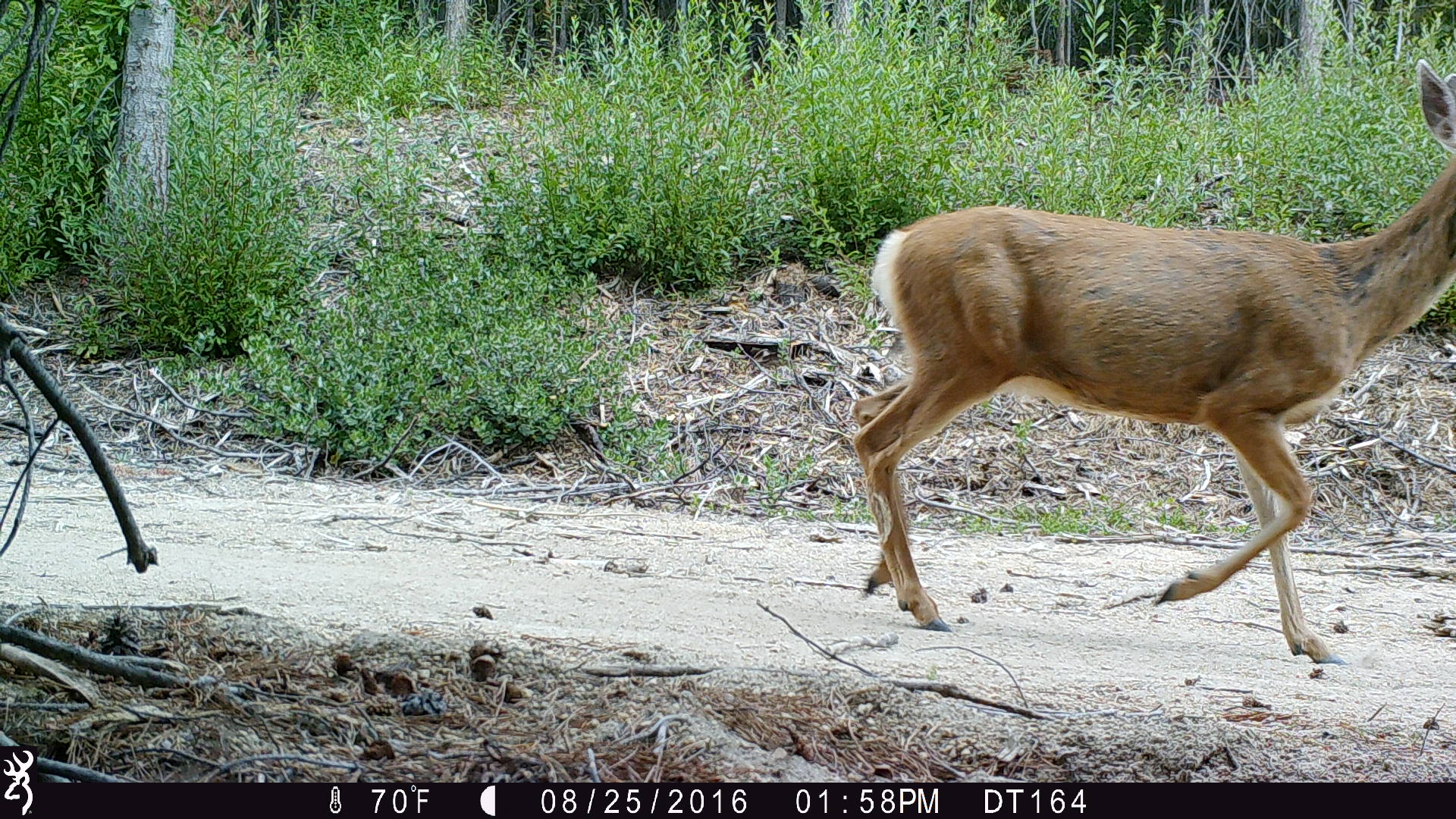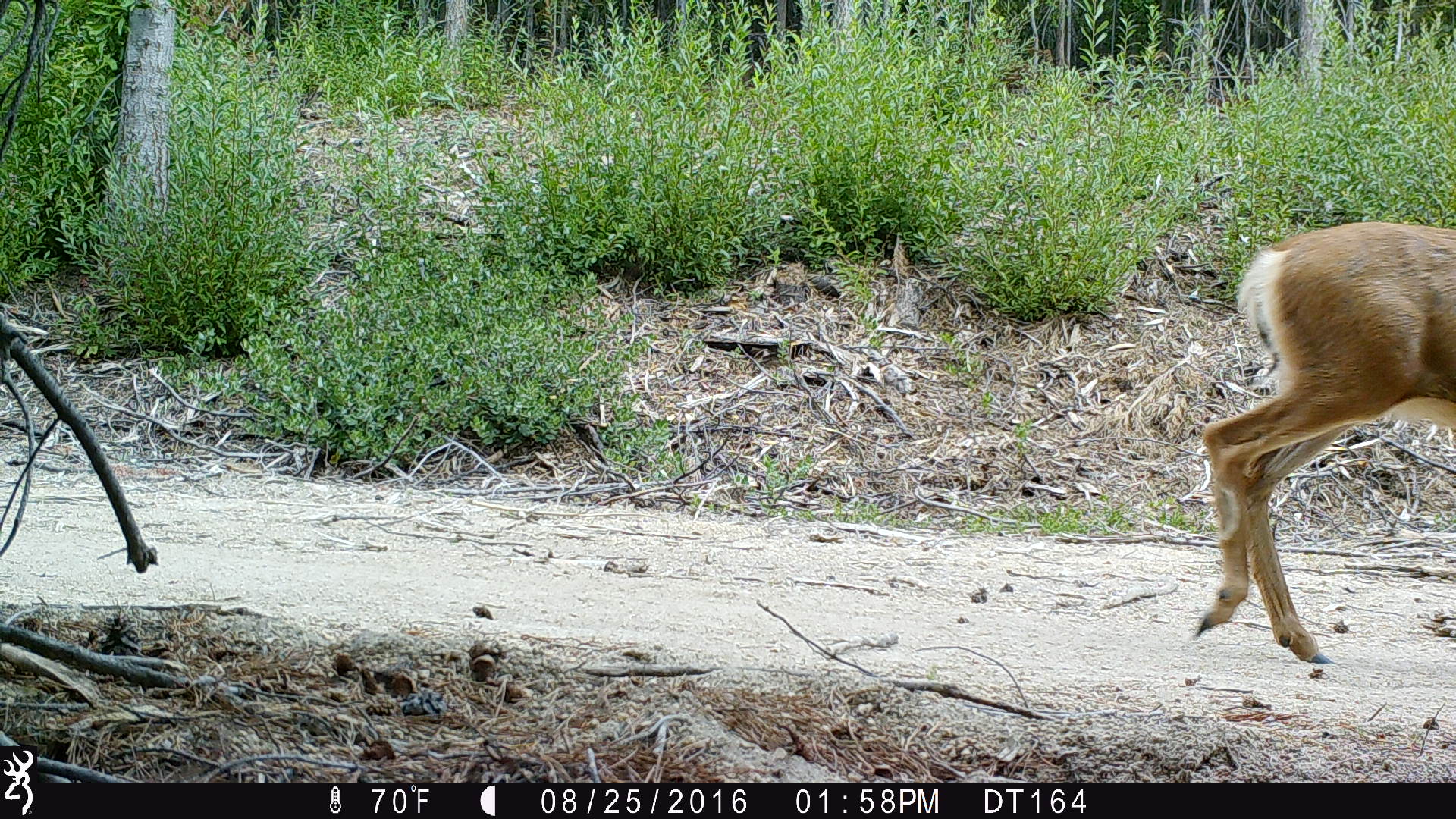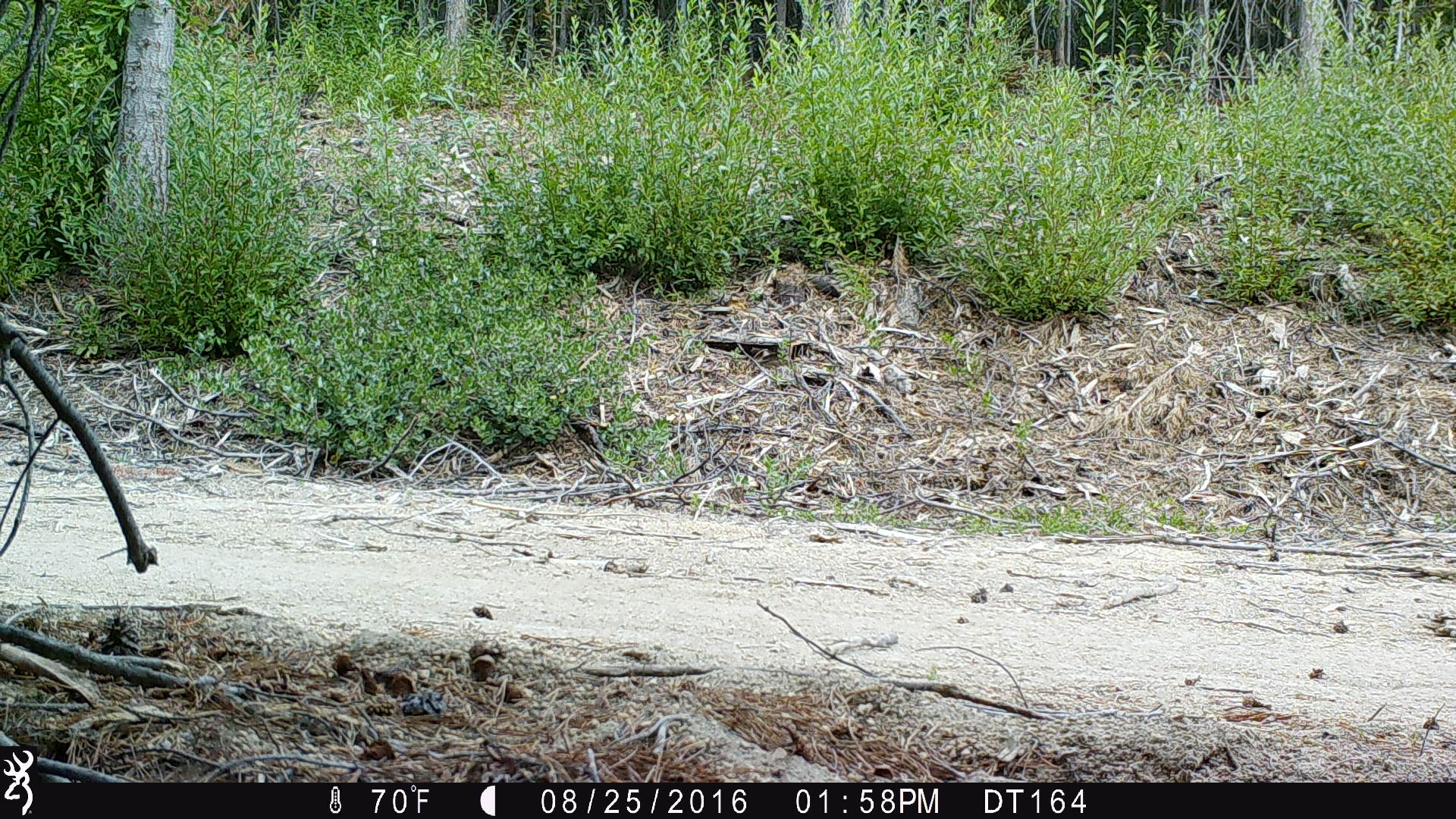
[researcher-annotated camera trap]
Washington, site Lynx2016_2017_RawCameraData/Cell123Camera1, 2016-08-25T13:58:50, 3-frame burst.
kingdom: Animalia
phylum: Chordata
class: Mammalia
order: Artiodactyla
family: Cervidae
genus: Odocoileus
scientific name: Odocoileus hemionus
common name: mule deer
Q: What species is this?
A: Odocoileus hemionus (mule deer).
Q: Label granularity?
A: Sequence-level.